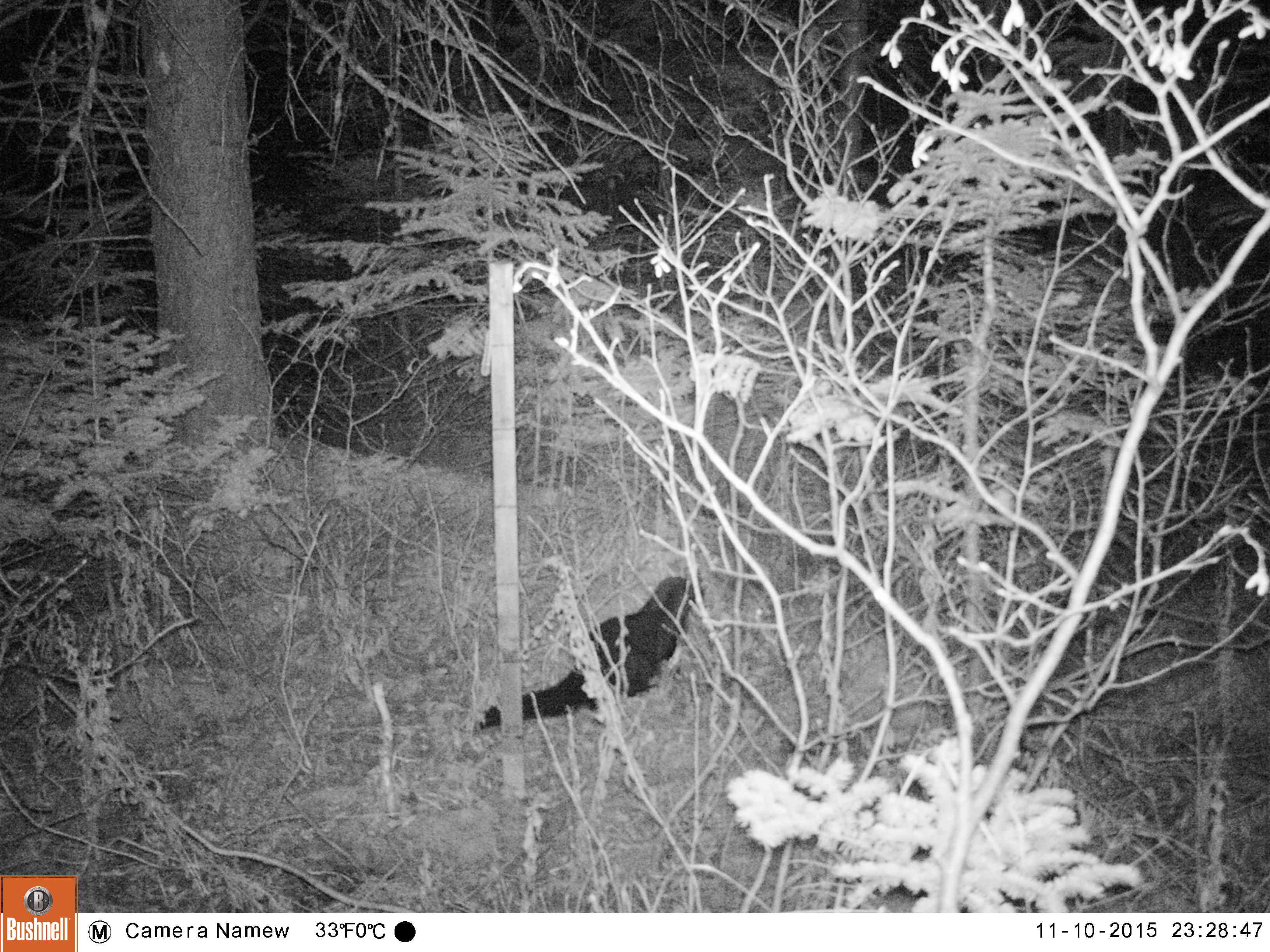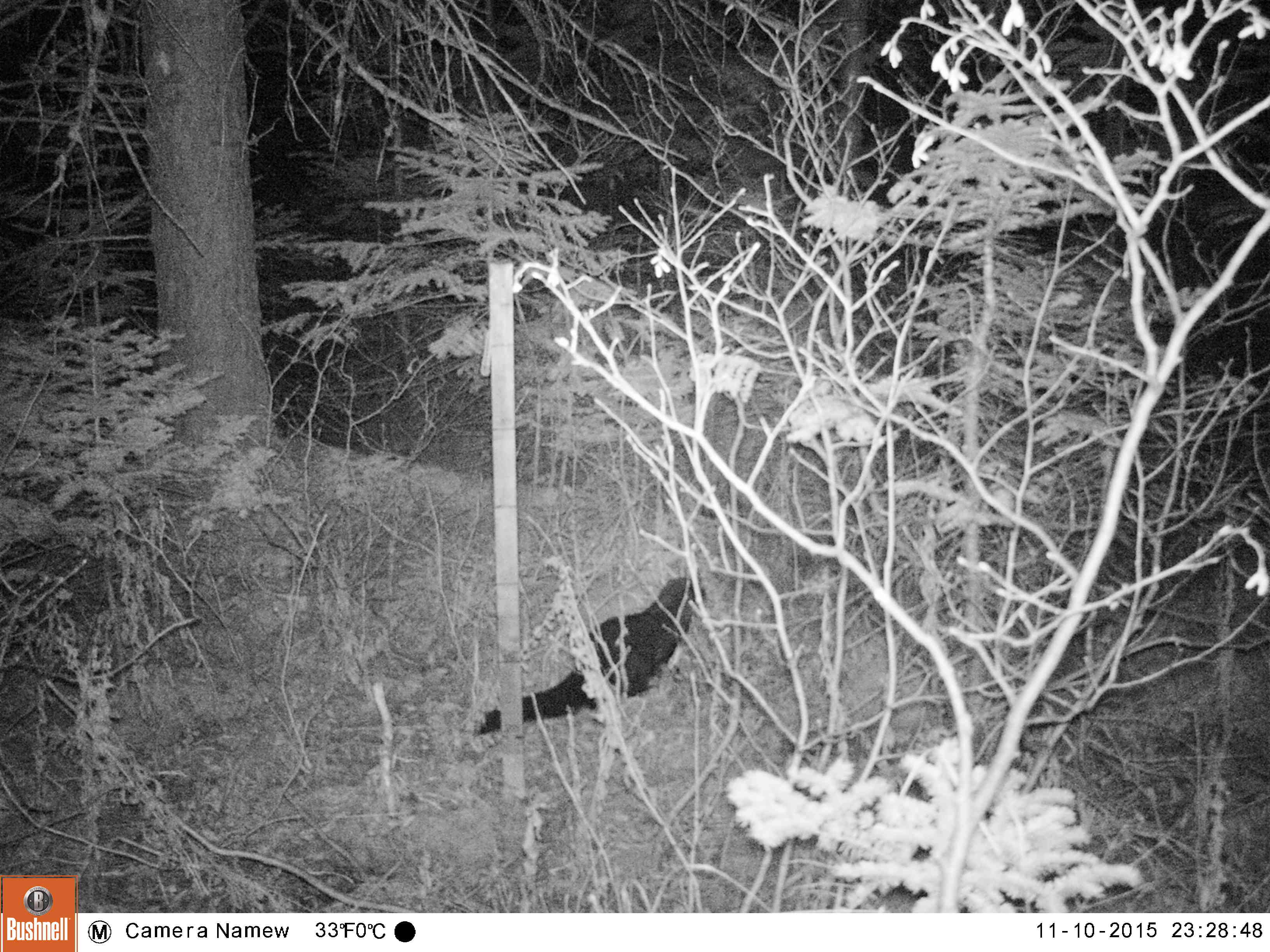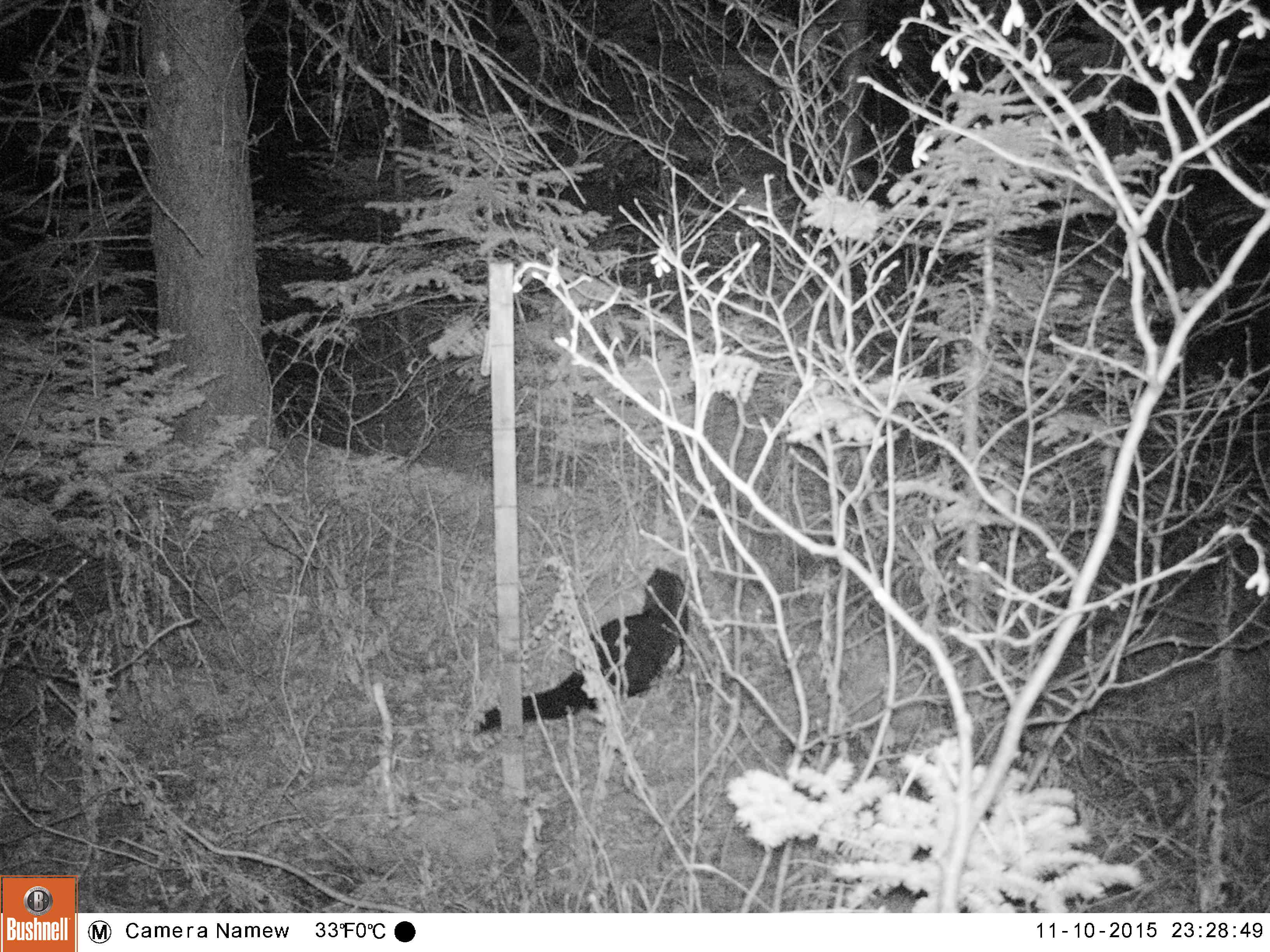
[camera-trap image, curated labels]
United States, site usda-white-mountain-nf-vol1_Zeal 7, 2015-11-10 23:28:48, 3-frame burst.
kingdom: Animalia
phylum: Chordata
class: Mammalia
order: Carnivora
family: Mustelidae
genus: Pekania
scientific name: Pekania pennanti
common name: fisher